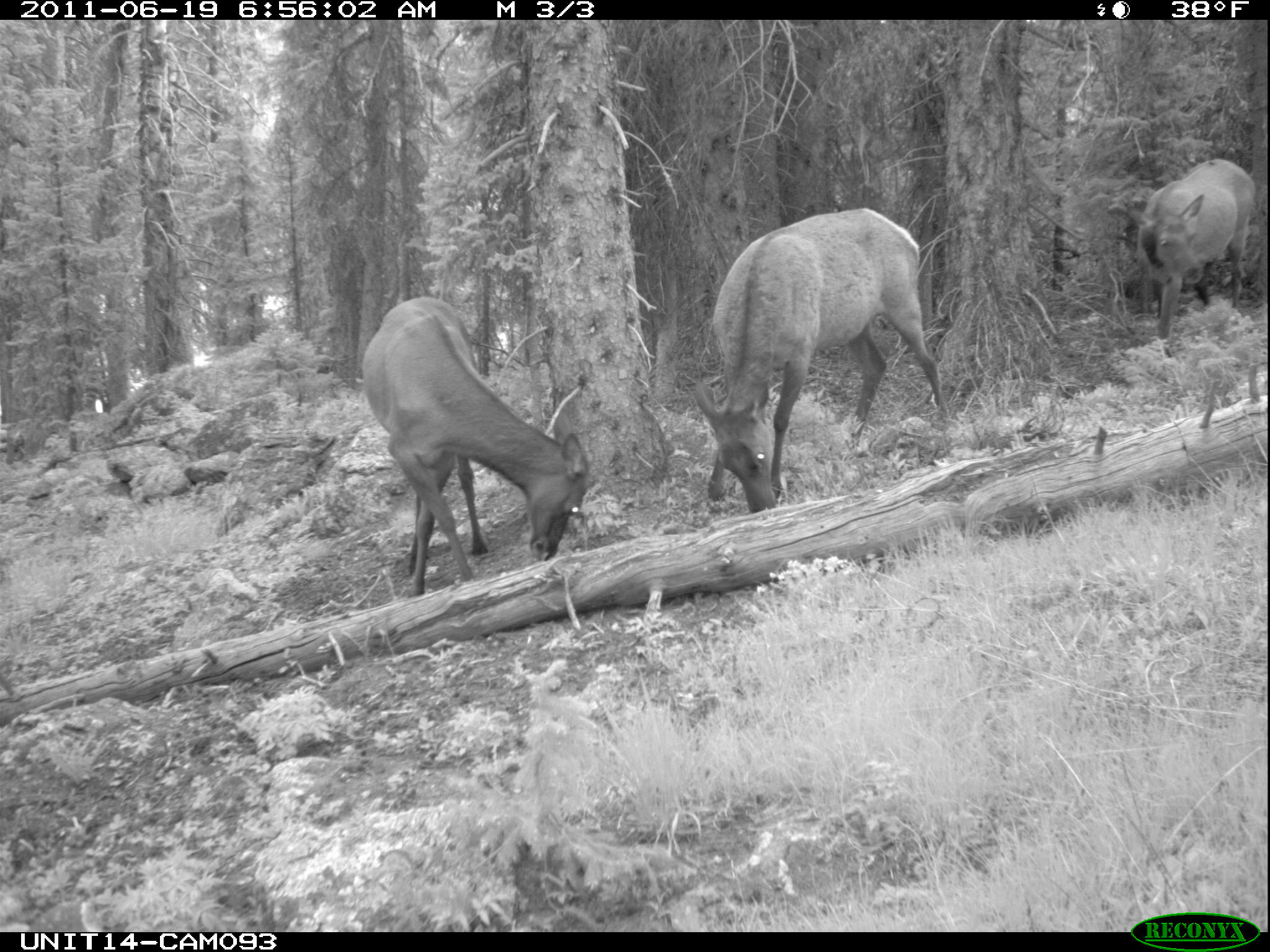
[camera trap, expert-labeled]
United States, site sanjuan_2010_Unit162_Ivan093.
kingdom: Animalia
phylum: Chordata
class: Mammalia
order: Artiodactyla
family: Cervidae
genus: Cervus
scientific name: Cervus elaphus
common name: red deer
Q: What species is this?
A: Cervus elaphus (red deer).